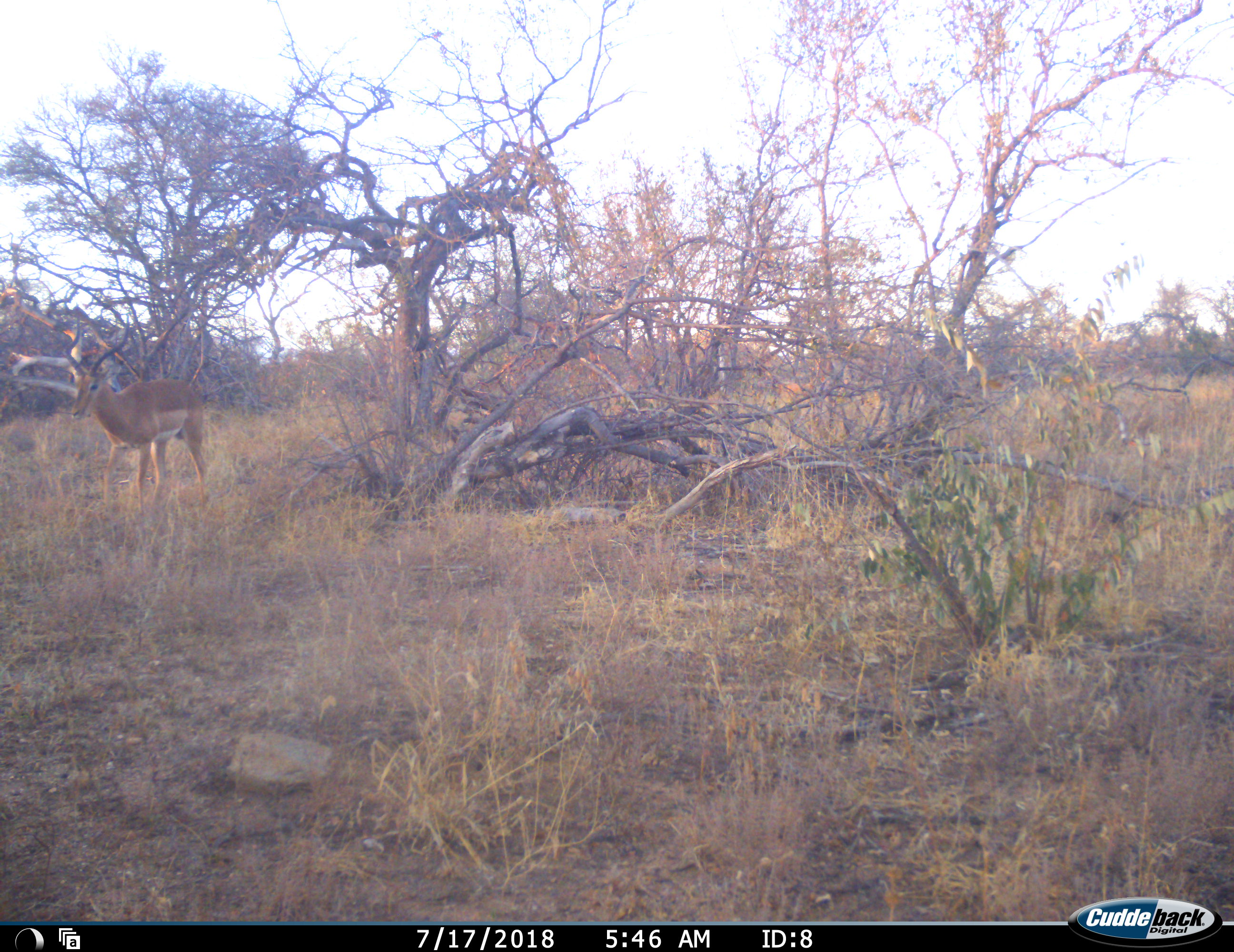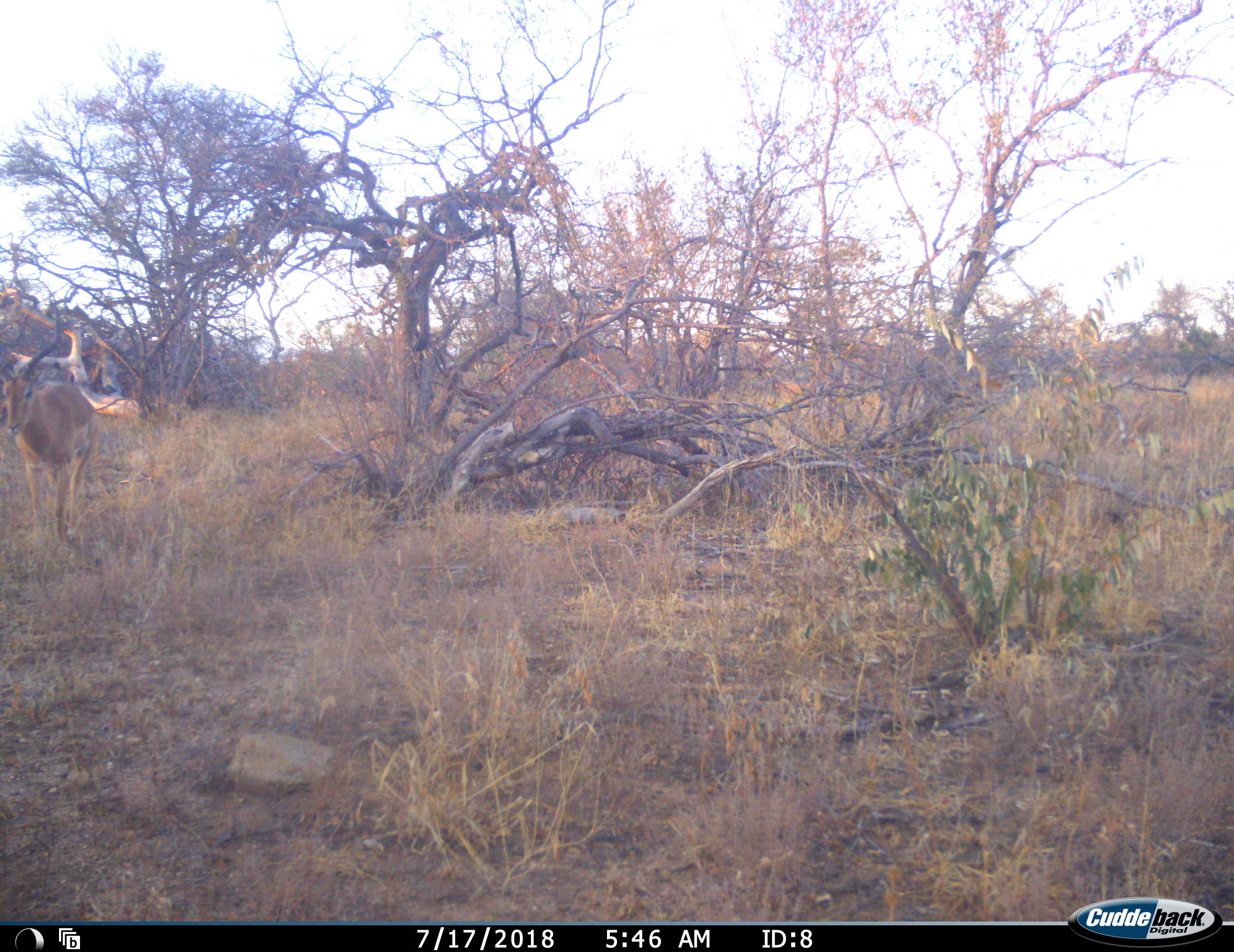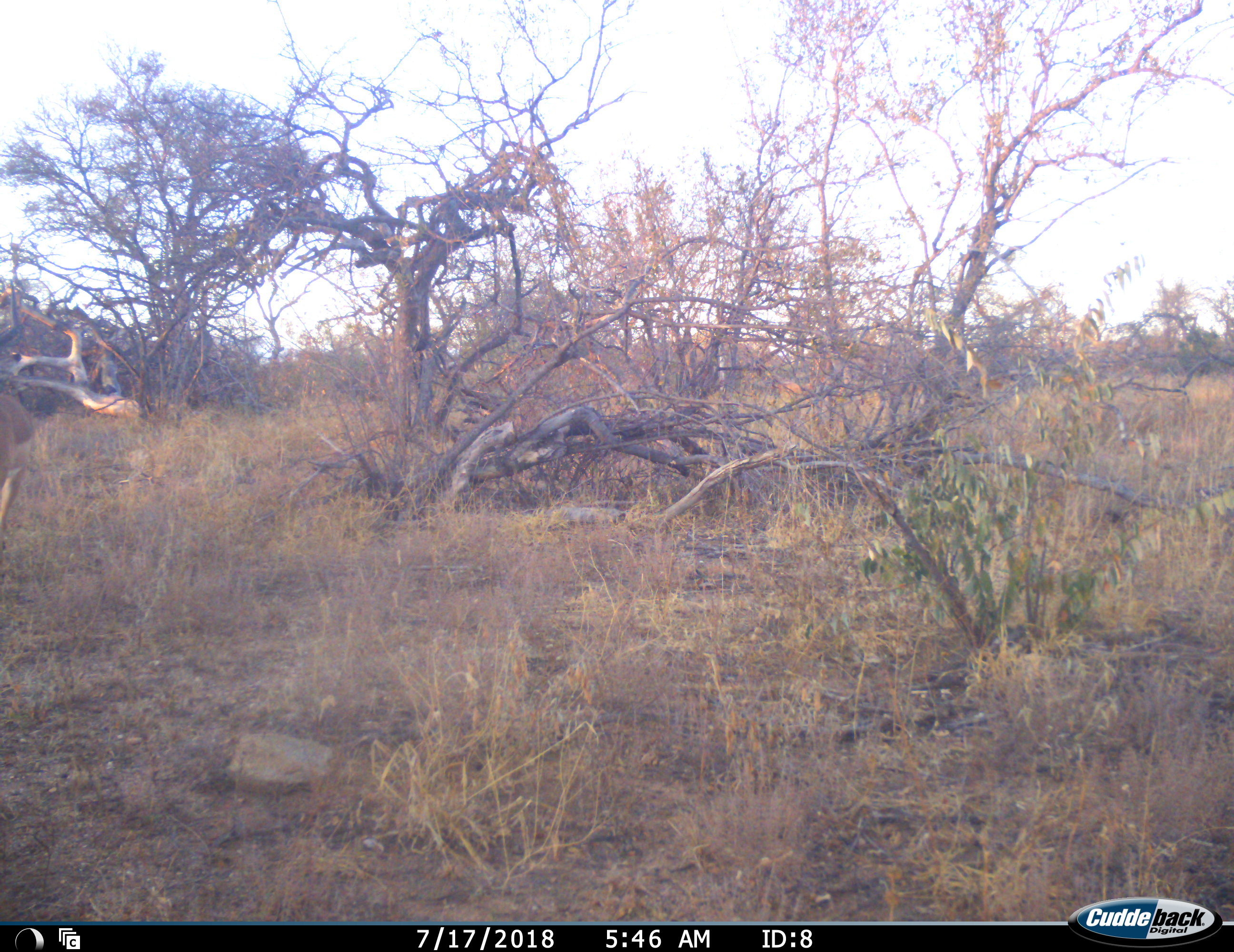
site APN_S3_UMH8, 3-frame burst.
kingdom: Animalia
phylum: Chordata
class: Mammalia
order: Artiodactyla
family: Bovidae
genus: Aepyceros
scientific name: Aepyceros melampus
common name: impala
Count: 1.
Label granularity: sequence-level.